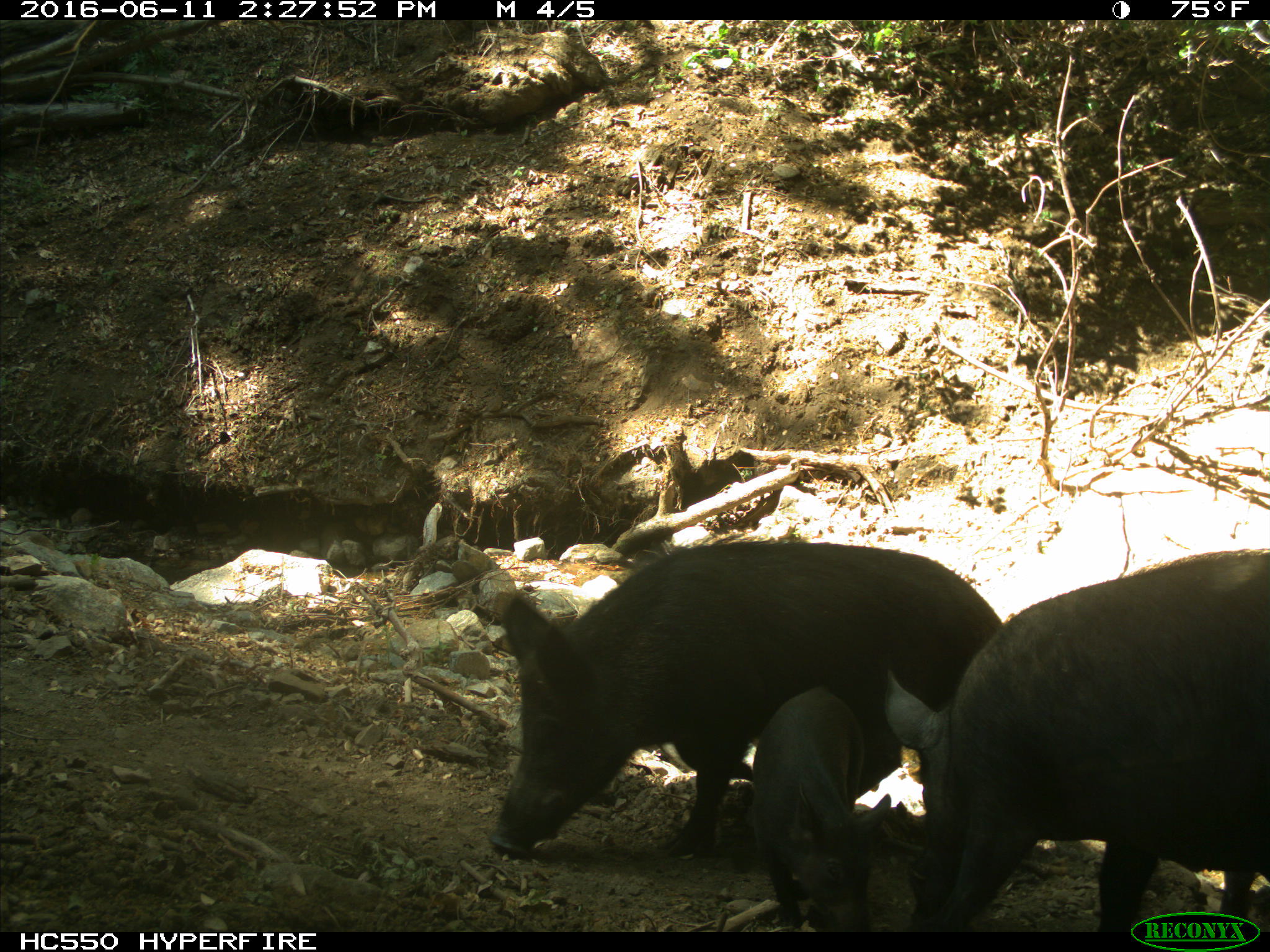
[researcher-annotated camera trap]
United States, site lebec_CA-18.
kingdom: Animalia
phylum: Chordata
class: Mammalia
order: Artiodactyla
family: Suidae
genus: Sus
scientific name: Sus scrofa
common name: wild boar